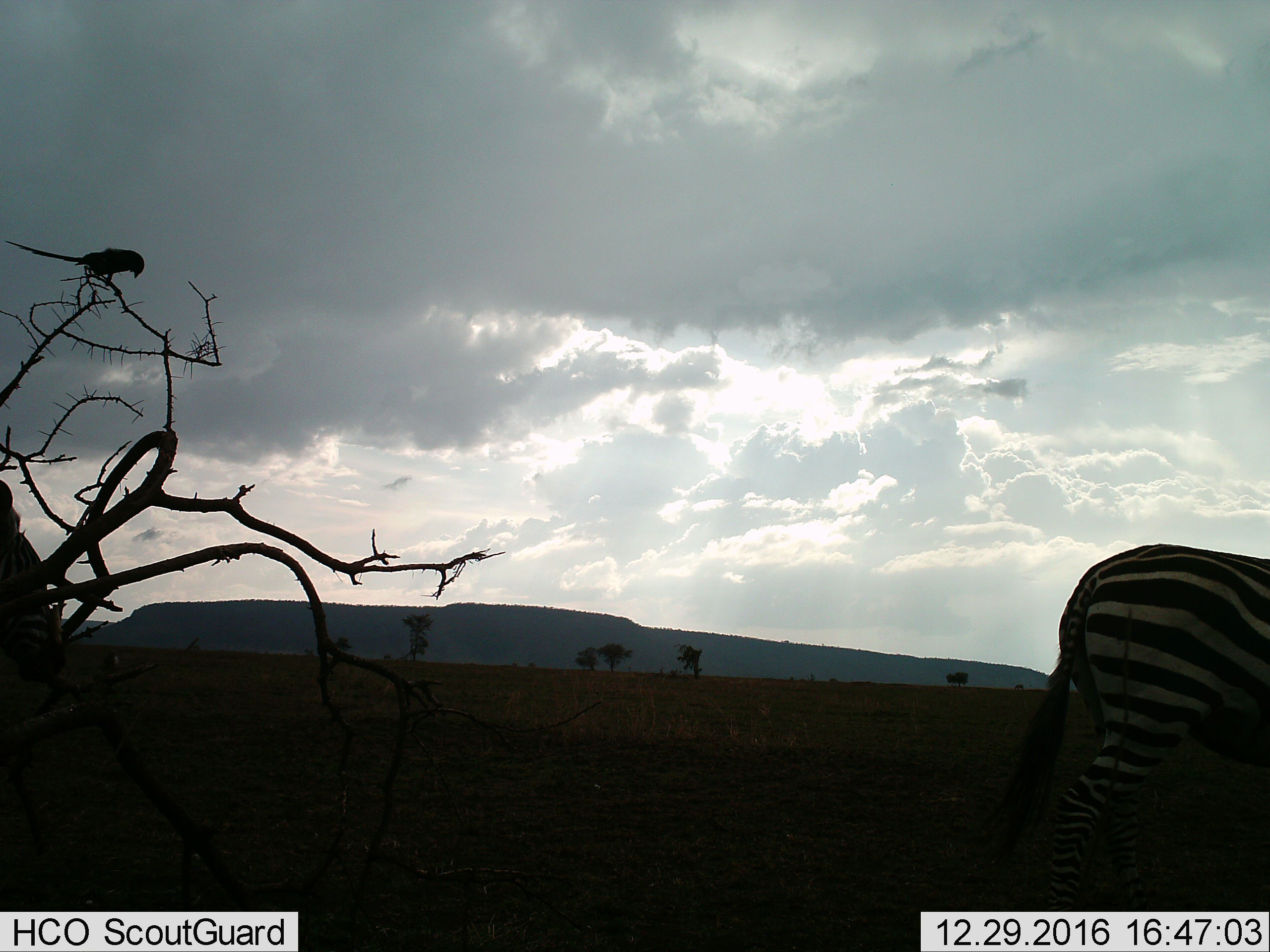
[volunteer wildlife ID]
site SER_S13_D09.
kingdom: Animalia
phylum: Chordata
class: Mammalia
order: Perissodactyla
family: Equidae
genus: Equus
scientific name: Equus quagga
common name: plains zebra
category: zebraplains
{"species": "zebraplains (plains zebra) (Equus quagga)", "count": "1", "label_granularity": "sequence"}